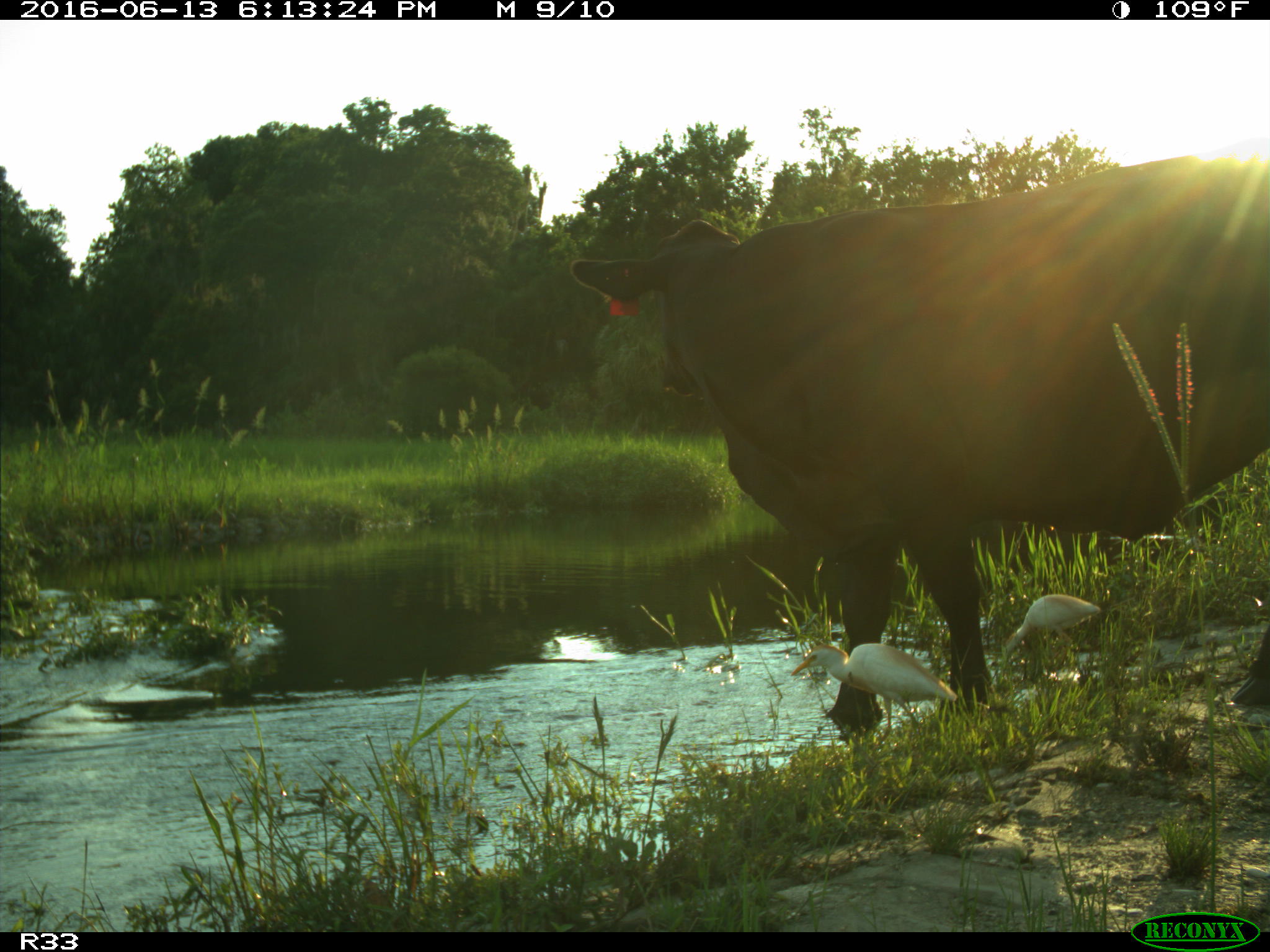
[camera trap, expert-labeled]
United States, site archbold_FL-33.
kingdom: Animalia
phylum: Chordata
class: Mammalia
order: Artiodactyla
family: Bovidae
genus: Bos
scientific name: Bos taurus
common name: domestic cow